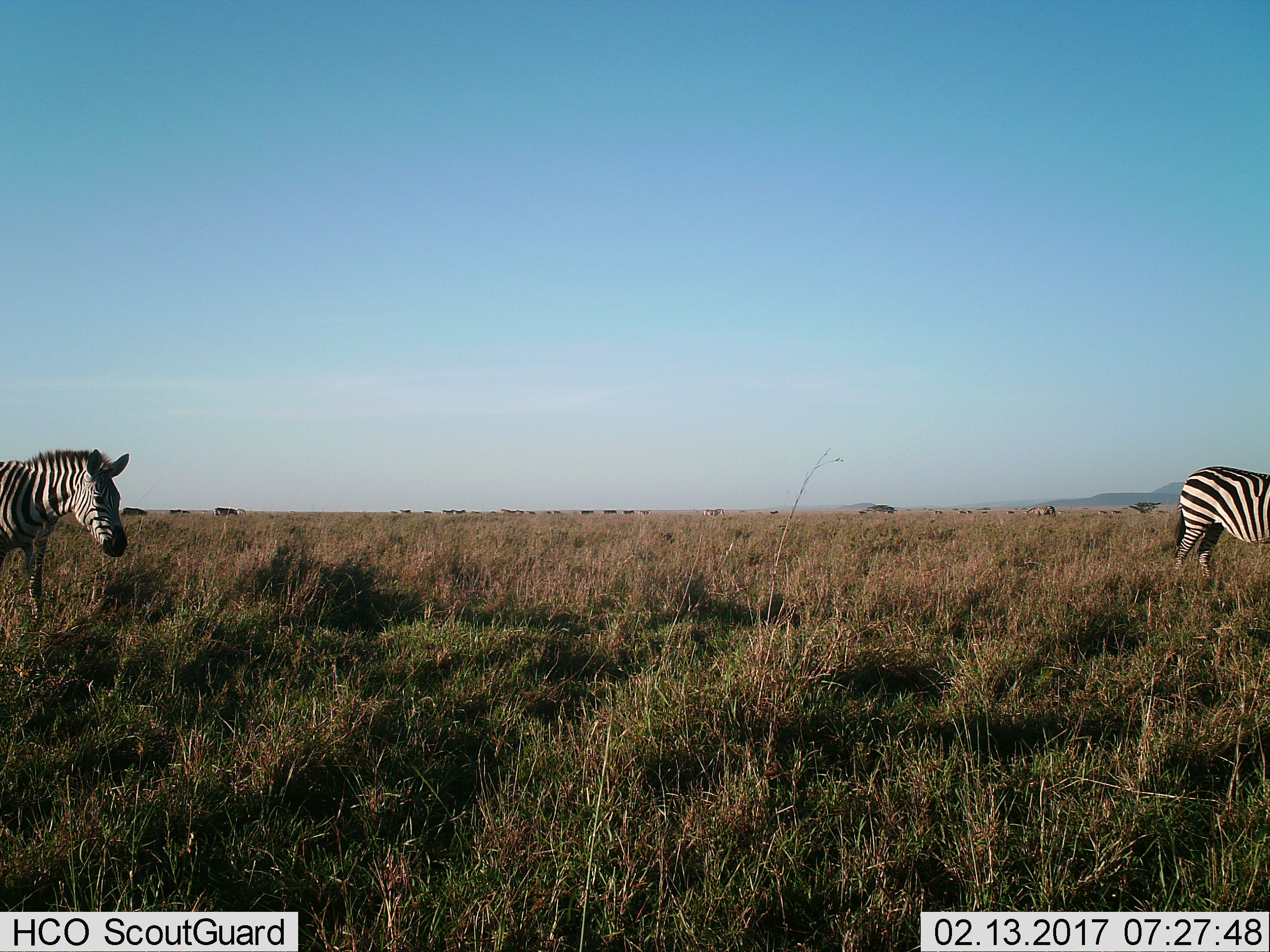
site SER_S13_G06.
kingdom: Animalia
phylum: Chordata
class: Mammalia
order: Perissodactyla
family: Equidae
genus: Equus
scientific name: Equus quagga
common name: plains zebra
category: zebraplains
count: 8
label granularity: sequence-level